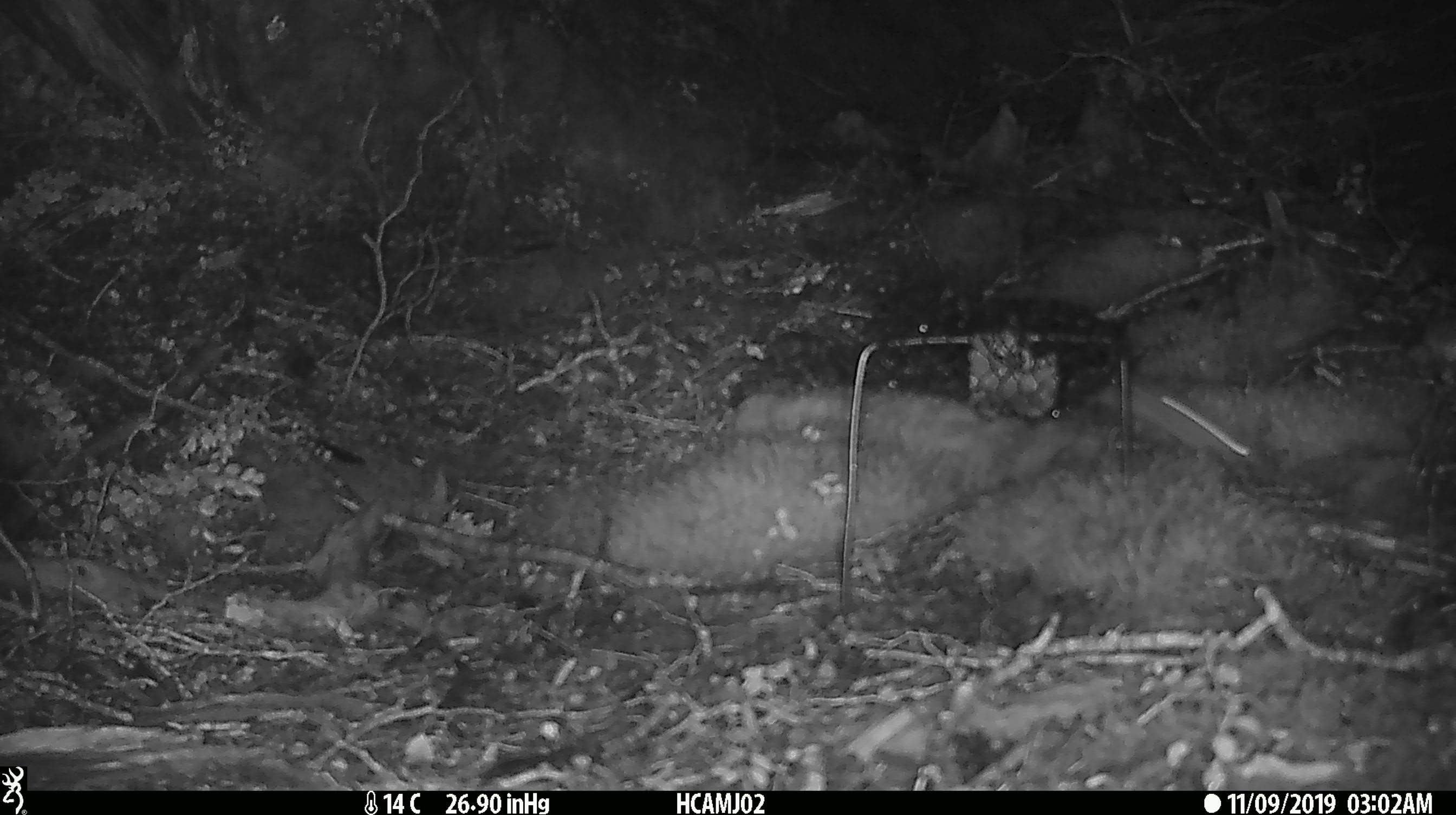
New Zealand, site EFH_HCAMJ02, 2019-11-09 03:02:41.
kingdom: Animalia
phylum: Chordata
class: Mammalia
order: Rodentia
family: Muridae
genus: Mus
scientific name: Mus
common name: mouse